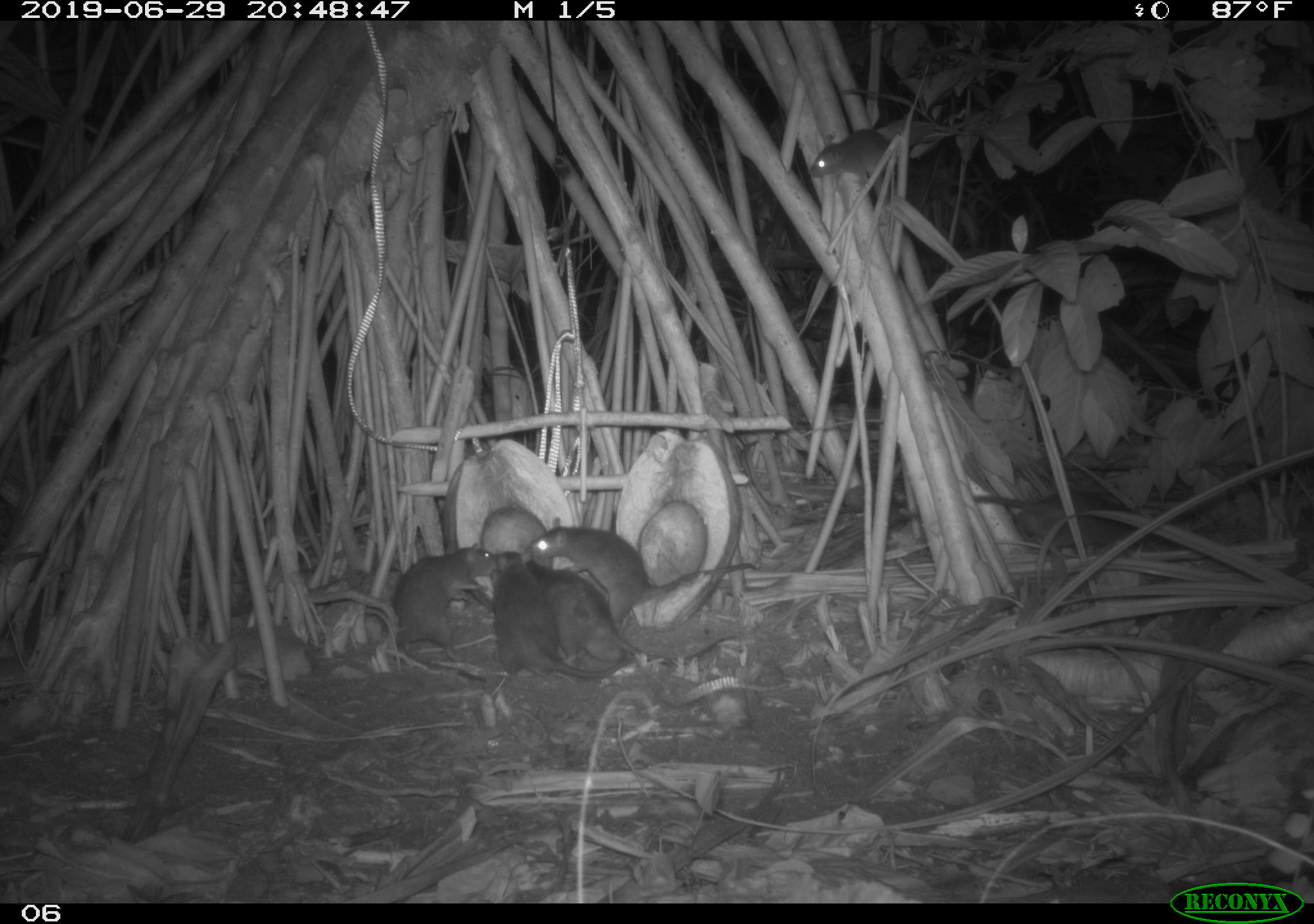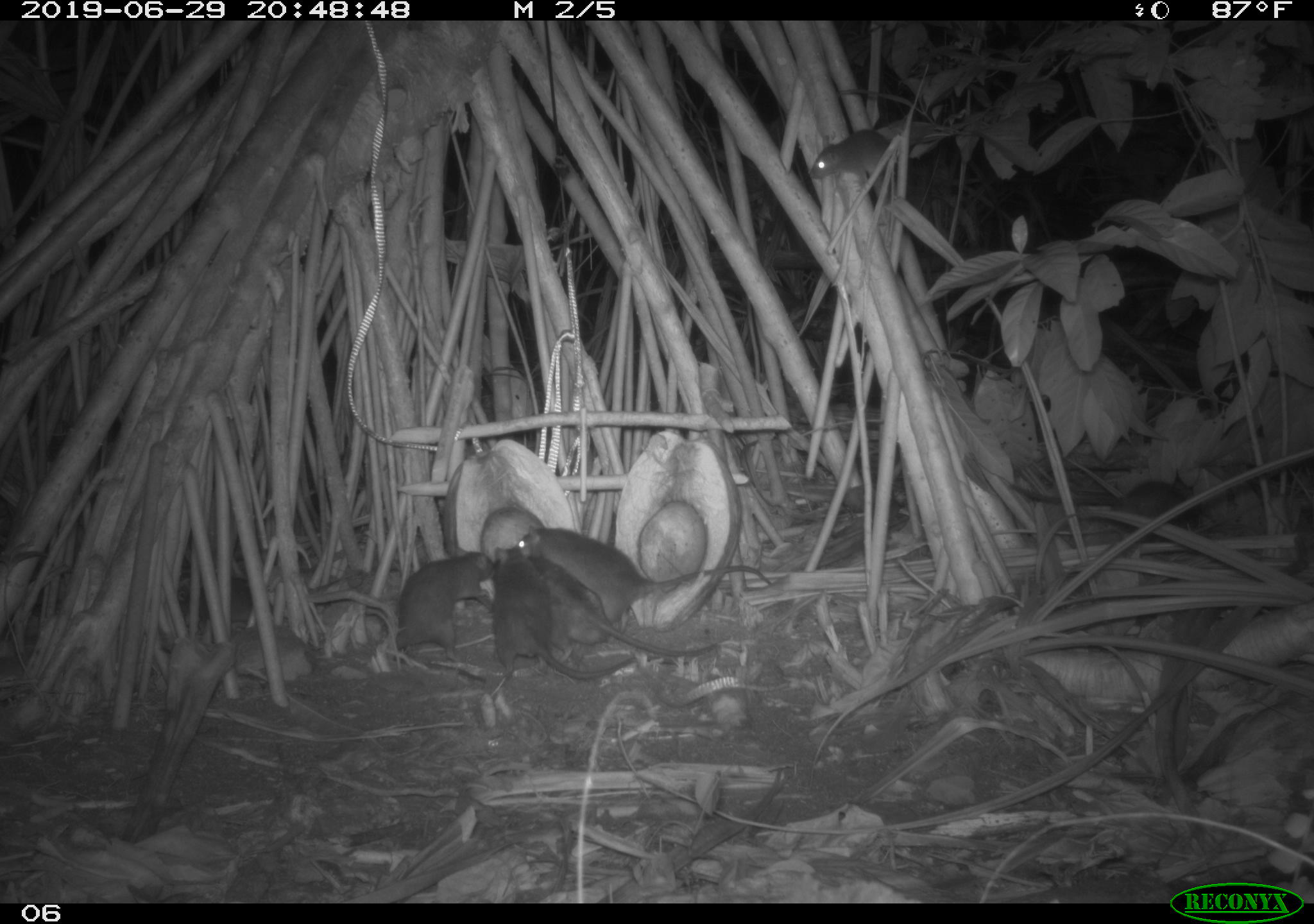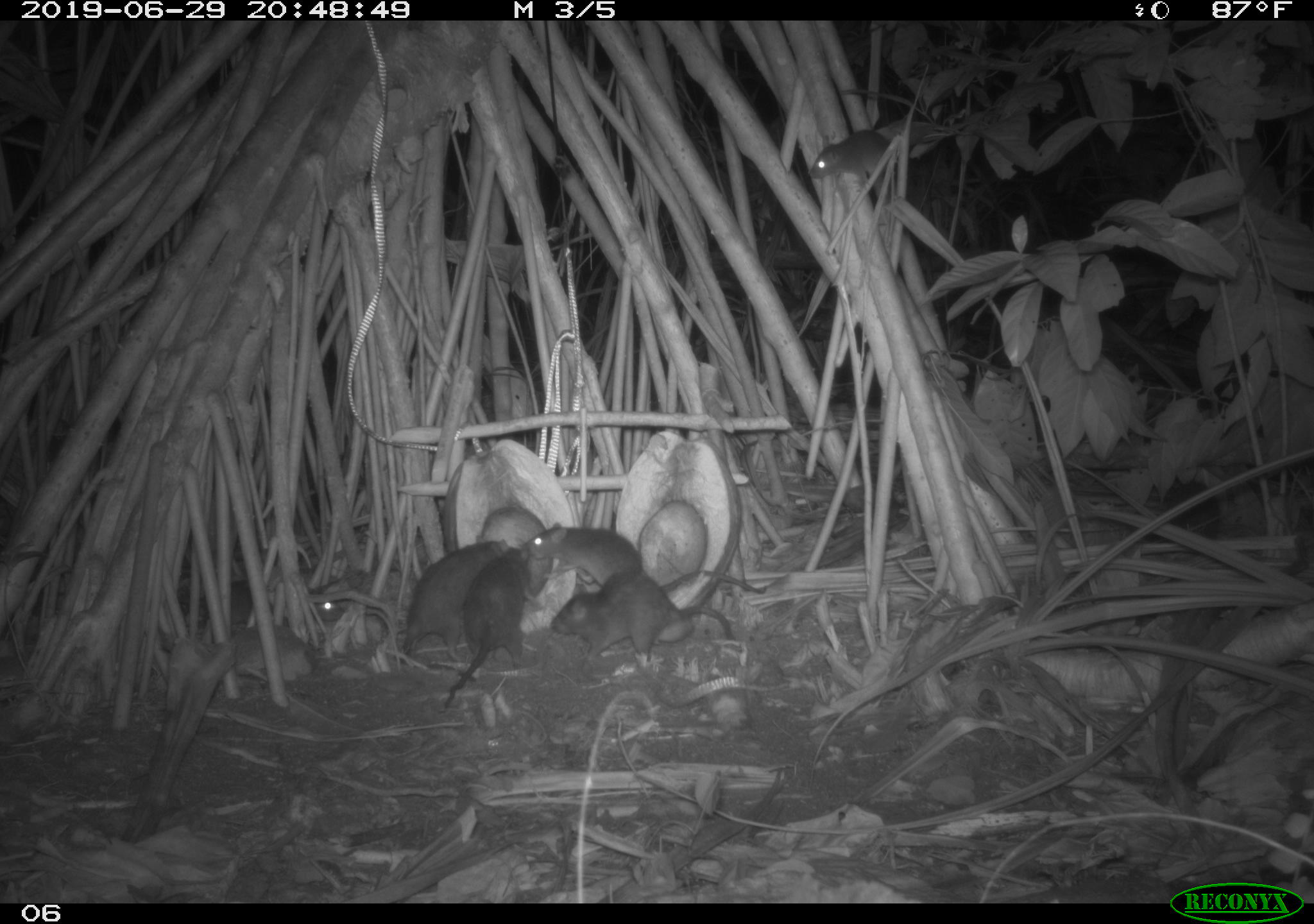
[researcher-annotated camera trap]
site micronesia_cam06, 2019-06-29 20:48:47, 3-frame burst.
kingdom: Animalia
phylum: Chordata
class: Mammalia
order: Rodentia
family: Muridae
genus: Rattus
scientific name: Rattus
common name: rat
Rat (Rattus).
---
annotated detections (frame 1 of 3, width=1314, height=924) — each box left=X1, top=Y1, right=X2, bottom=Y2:
rat: left=522, top=507, right=762, bottom=633; left=527, top=559, right=742, bottom=677; left=490, top=545, right=651, bottom=698; left=898, top=486, right=1146, bottom=565; left=386, top=540, right=509, bottom=672; left=807, top=126, right=899, bottom=194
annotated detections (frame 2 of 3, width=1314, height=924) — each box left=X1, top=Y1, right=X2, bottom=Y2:
rat: left=509, top=517, right=776, bottom=631; left=504, top=544, right=736, bottom=653; left=484, top=556, right=634, bottom=688; left=387, top=547, right=505, bottom=677; left=1016, top=477, right=1215, bottom=546; left=803, top=121, right=916, bottom=196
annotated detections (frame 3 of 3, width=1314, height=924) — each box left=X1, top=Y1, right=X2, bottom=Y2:
rat: left=522, top=514, right=796, bottom=613; left=391, top=527, right=517, bottom=692; left=549, top=569, right=738, bottom=667; left=441, top=542, right=547, bottom=714; left=798, top=85, right=947, bottom=190; left=1159, top=470, right=1231, bottom=544